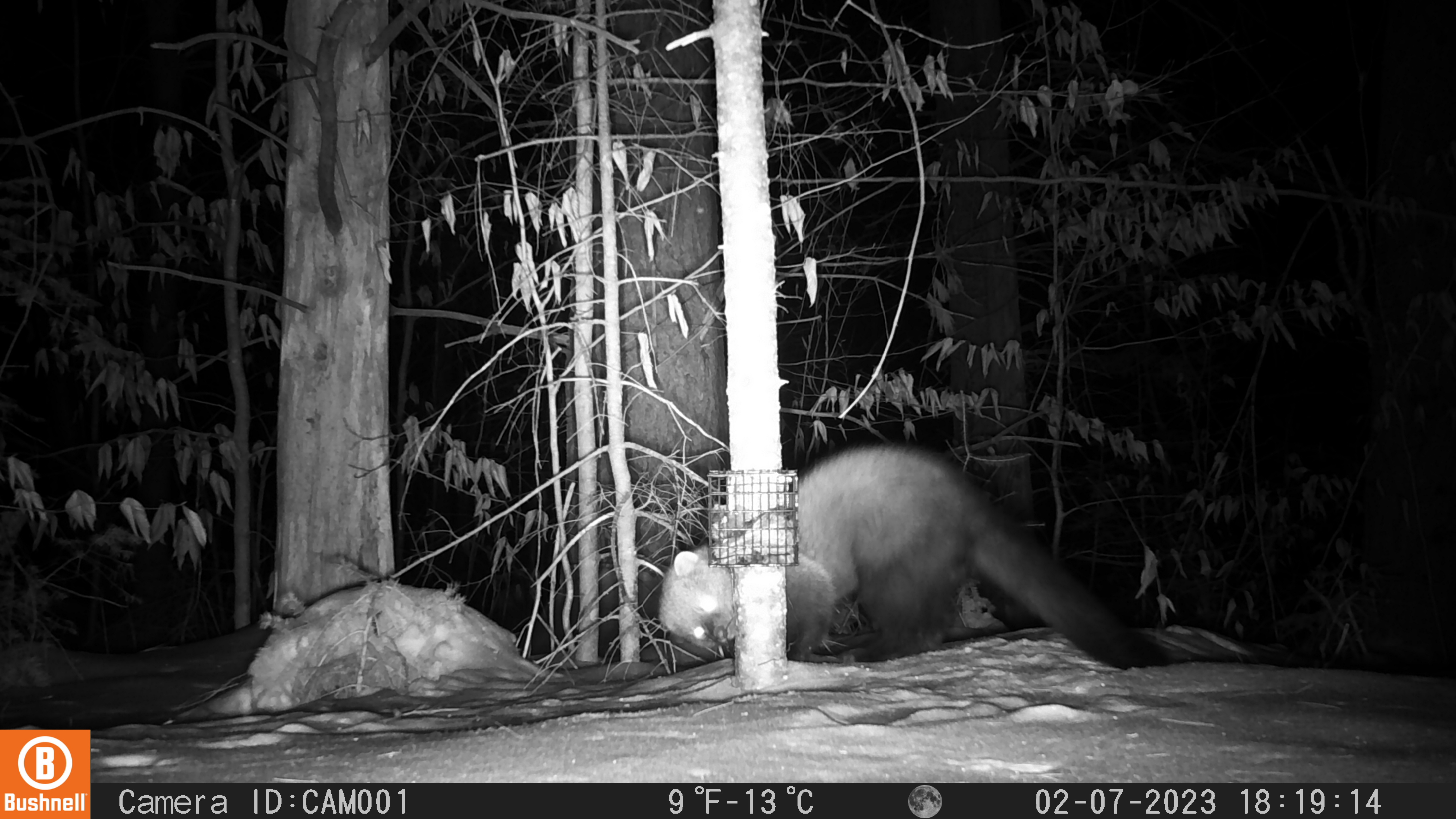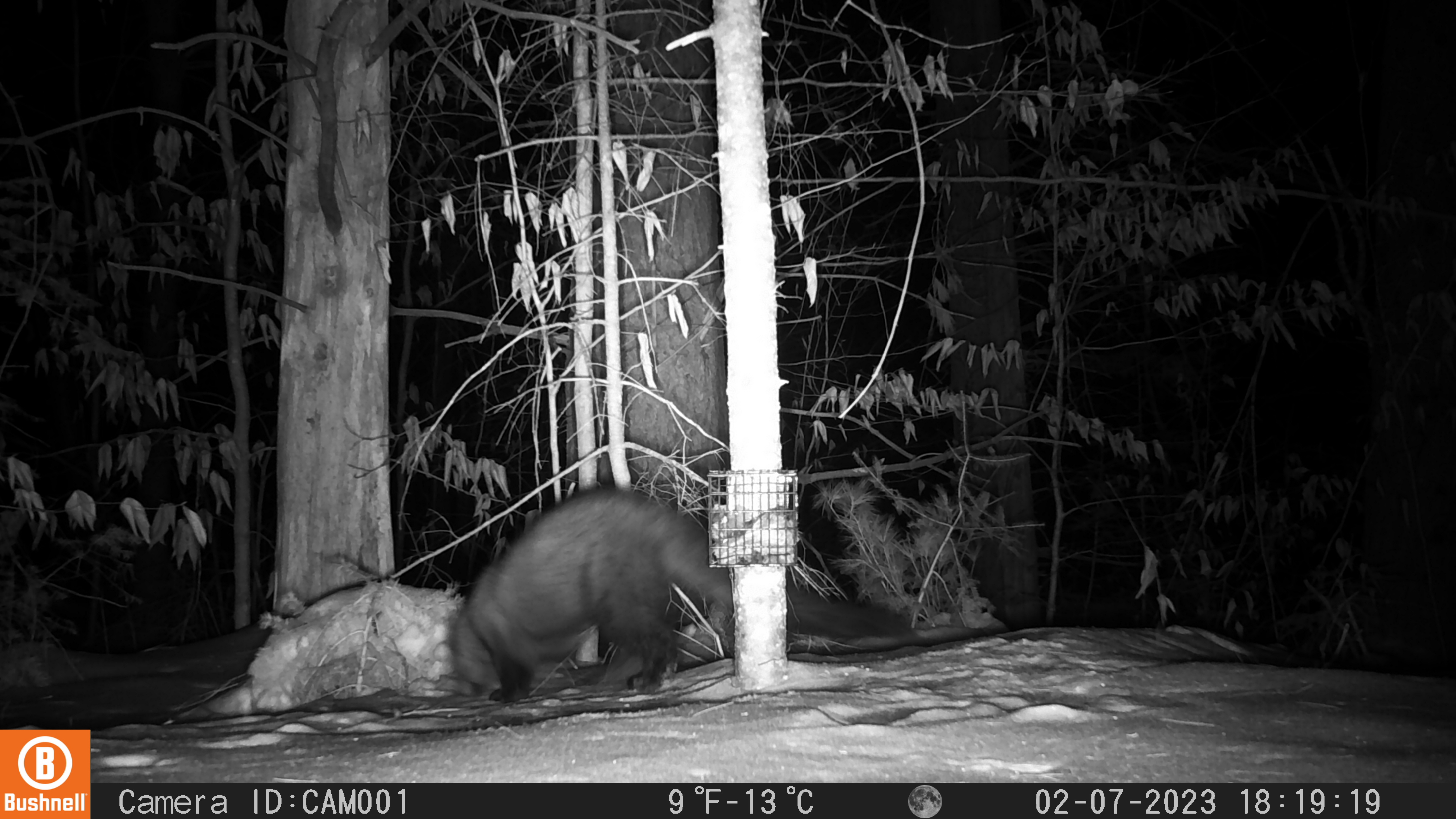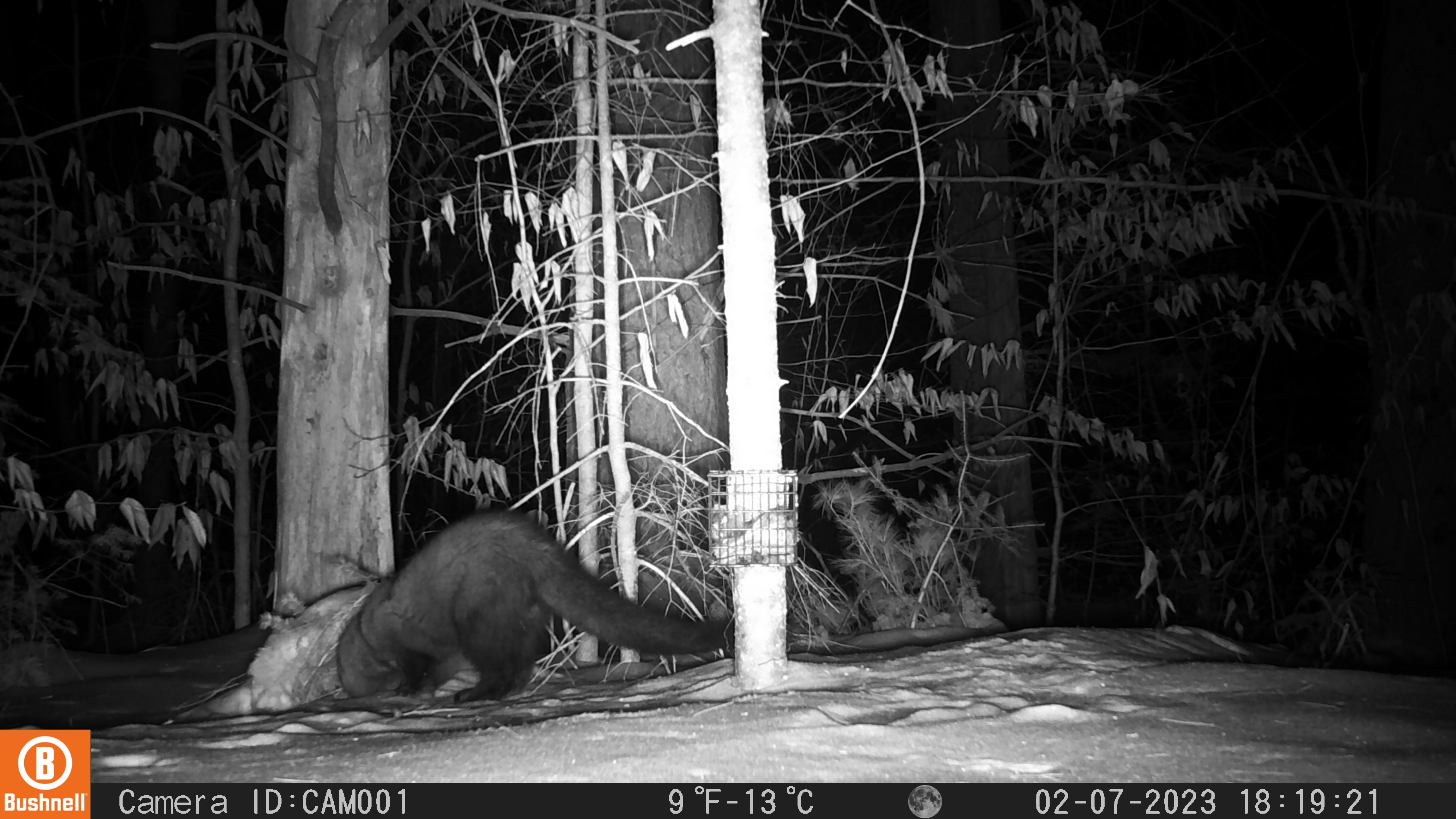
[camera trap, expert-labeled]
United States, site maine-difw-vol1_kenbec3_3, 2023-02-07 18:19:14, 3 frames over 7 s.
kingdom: Animalia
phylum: Chordata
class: Mammalia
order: Carnivora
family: Mustelidae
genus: Pekania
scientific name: Pekania pennanti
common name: fisher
Fisher (Pekania pennanti).